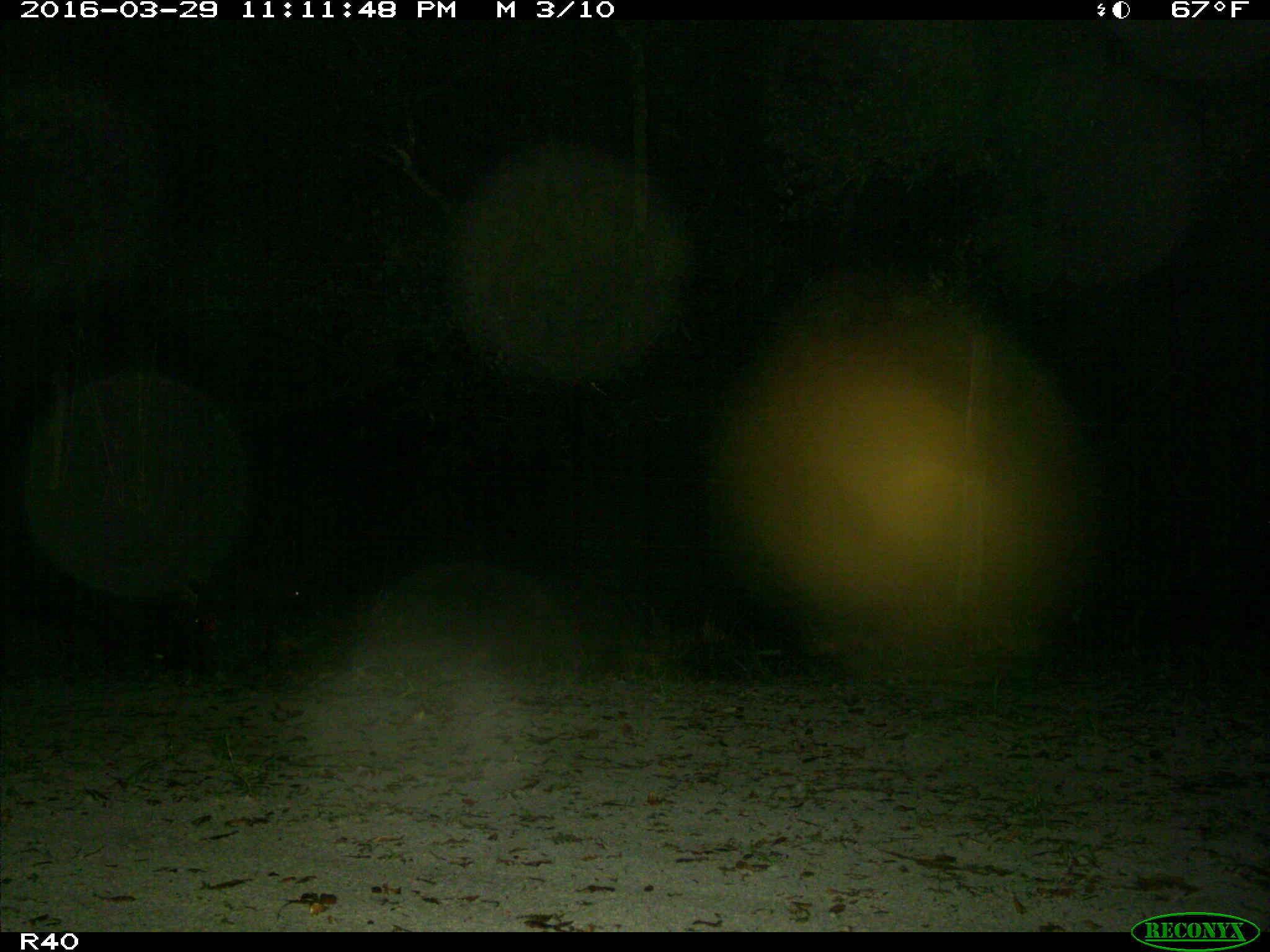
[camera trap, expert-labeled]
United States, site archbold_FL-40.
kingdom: Animalia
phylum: Chordata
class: Mammalia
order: Artiodactyla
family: Suidae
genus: Sus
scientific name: Sus scrofa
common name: wild boar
Sus scrofa (wild boar).